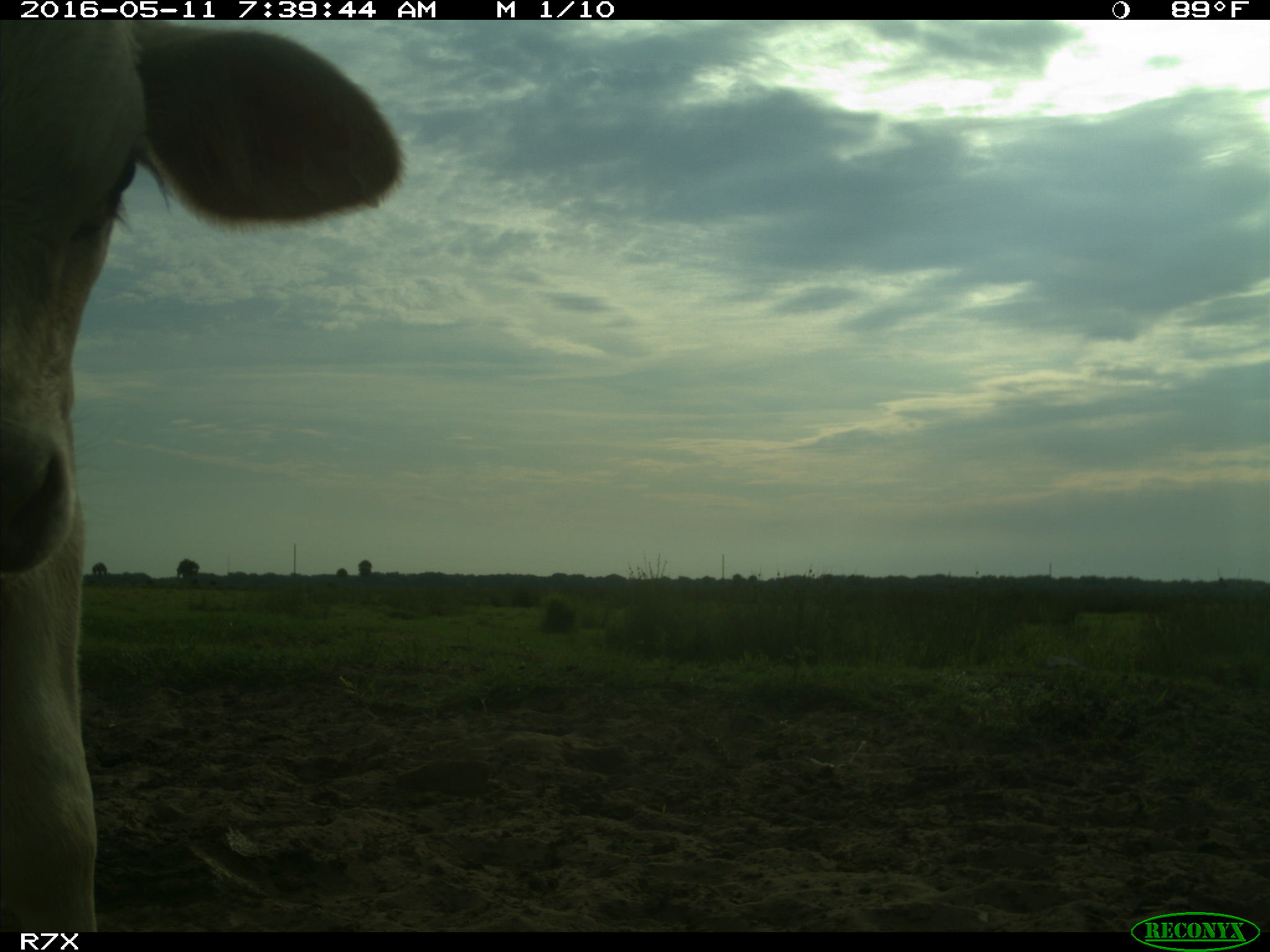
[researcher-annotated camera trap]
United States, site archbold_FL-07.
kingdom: Animalia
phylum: Chordata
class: Mammalia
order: Artiodactyla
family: Bovidae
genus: Bos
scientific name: Bos taurus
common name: domestic cow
Bos taurus (domestic cow).